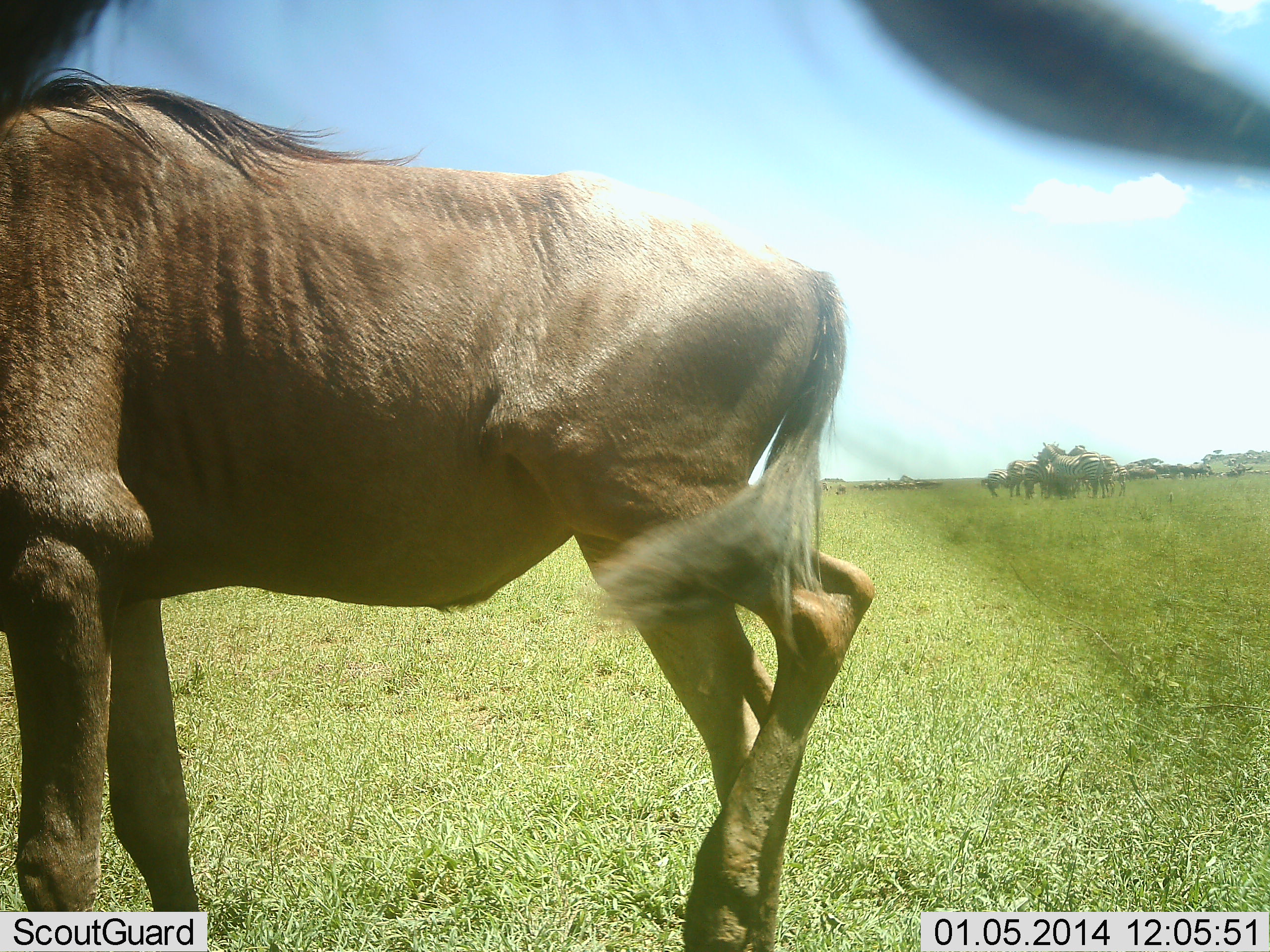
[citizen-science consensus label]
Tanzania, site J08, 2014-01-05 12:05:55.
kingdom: Animalia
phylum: Chordata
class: Mammalia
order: Artiodactyla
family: Bovidae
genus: Connochaetes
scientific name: Connochaetes taurinus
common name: blue wildebeest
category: wildebeest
Wildebeest (blue wildebeest) (Connochaetes taurinus), count 2. Behavior (volunteer vote fractions): standing 79%, resting 7%, moving 29%, interacting 0%. Young present (vote fraction): 0%. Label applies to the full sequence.